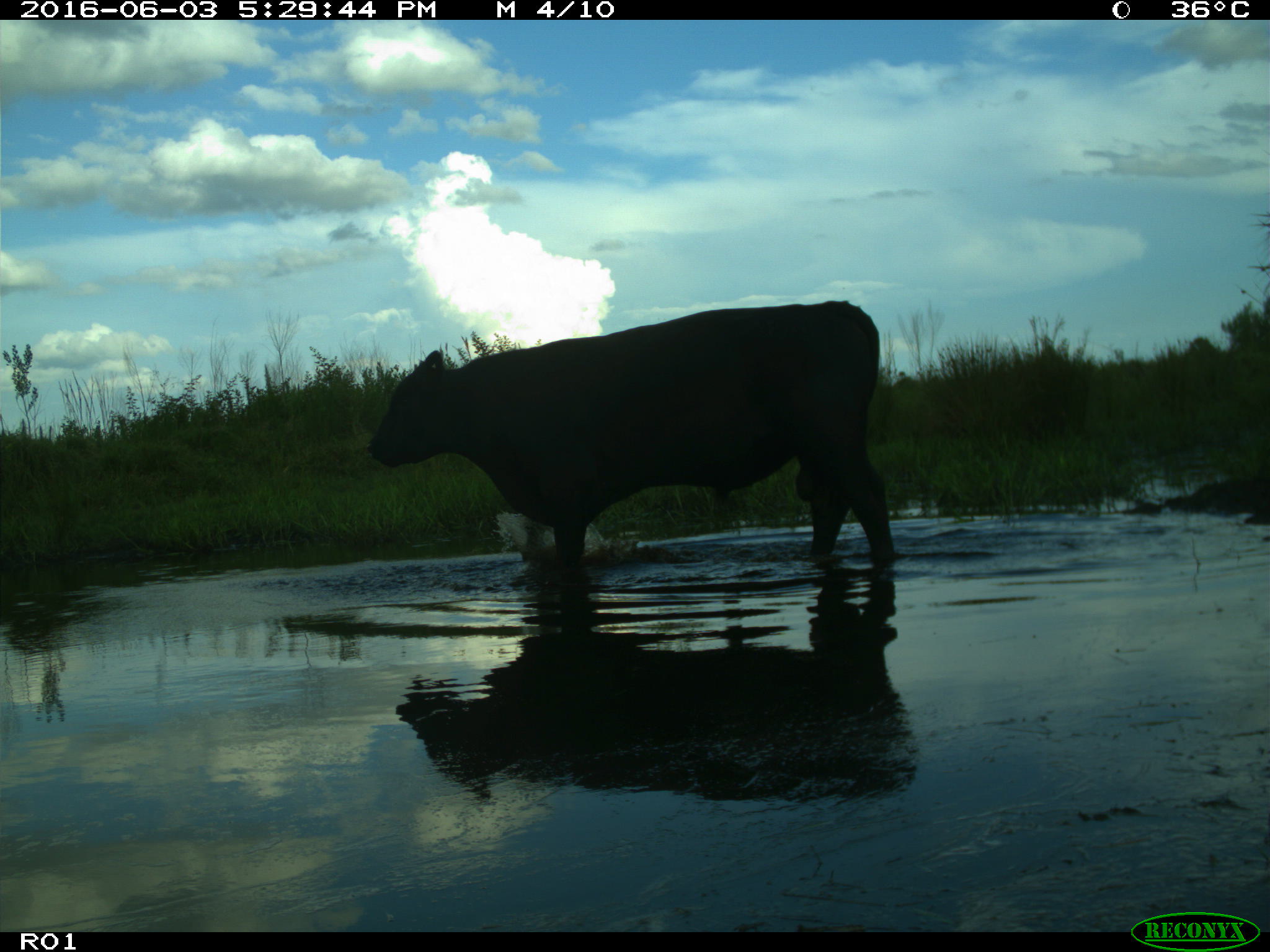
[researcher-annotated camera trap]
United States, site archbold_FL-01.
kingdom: Animalia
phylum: Chordata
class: Mammalia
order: Artiodactyla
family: Bovidae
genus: Bos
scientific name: Bos taurus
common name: domestic cow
Bos taurus (domestic cow).